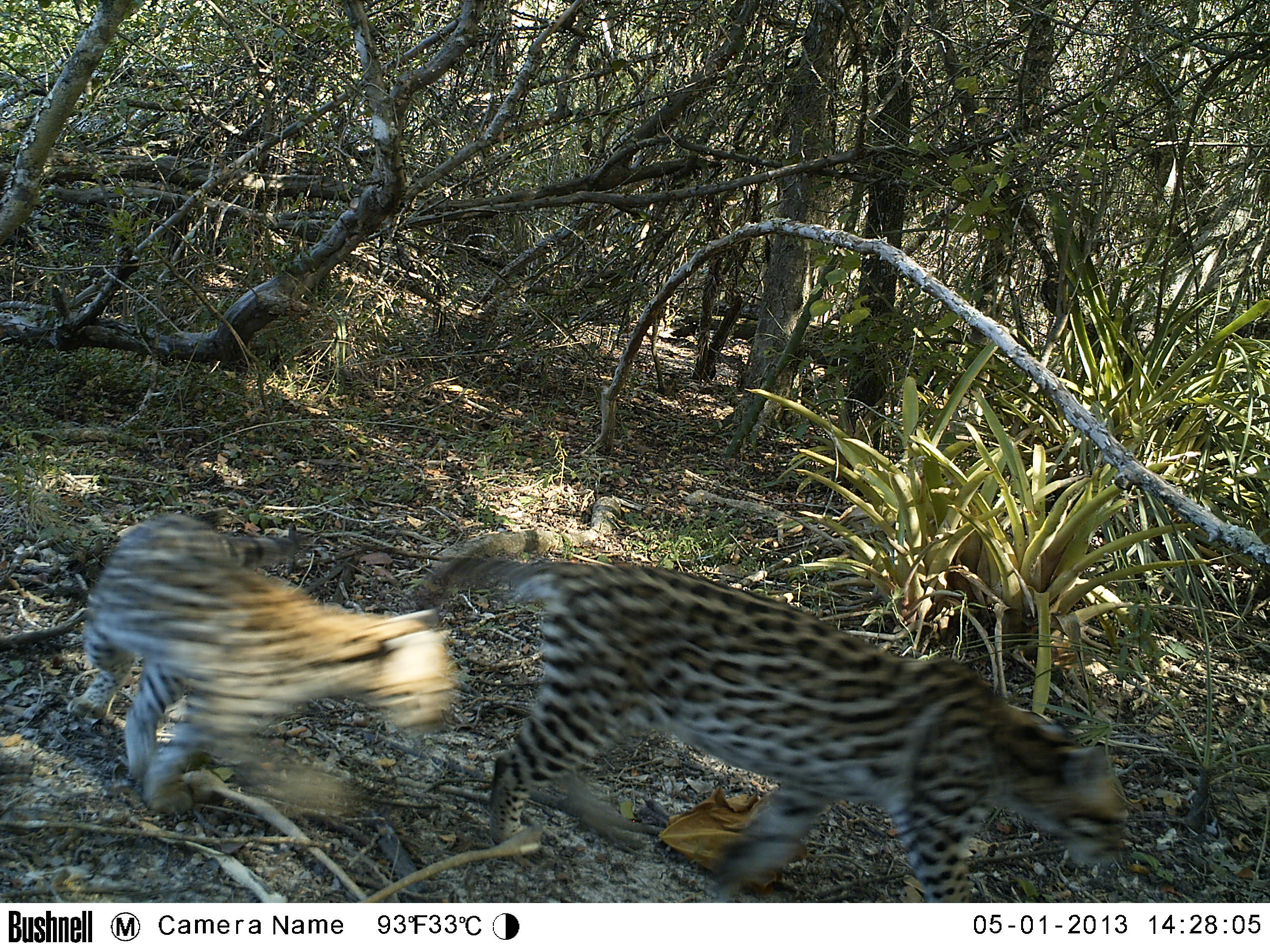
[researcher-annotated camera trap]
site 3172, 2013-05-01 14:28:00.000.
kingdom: Animalia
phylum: Chordata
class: Mammalia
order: Carnivora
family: Felidae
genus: Leopardus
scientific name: Leopardus pardalis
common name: ocelot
Leopardus pardalis (ocelot), count 2.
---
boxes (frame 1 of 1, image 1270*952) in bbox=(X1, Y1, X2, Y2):
leopardus pardalis: bbox=(414, 536, 1132, 902); bbox=(76, 513, 458, 819)